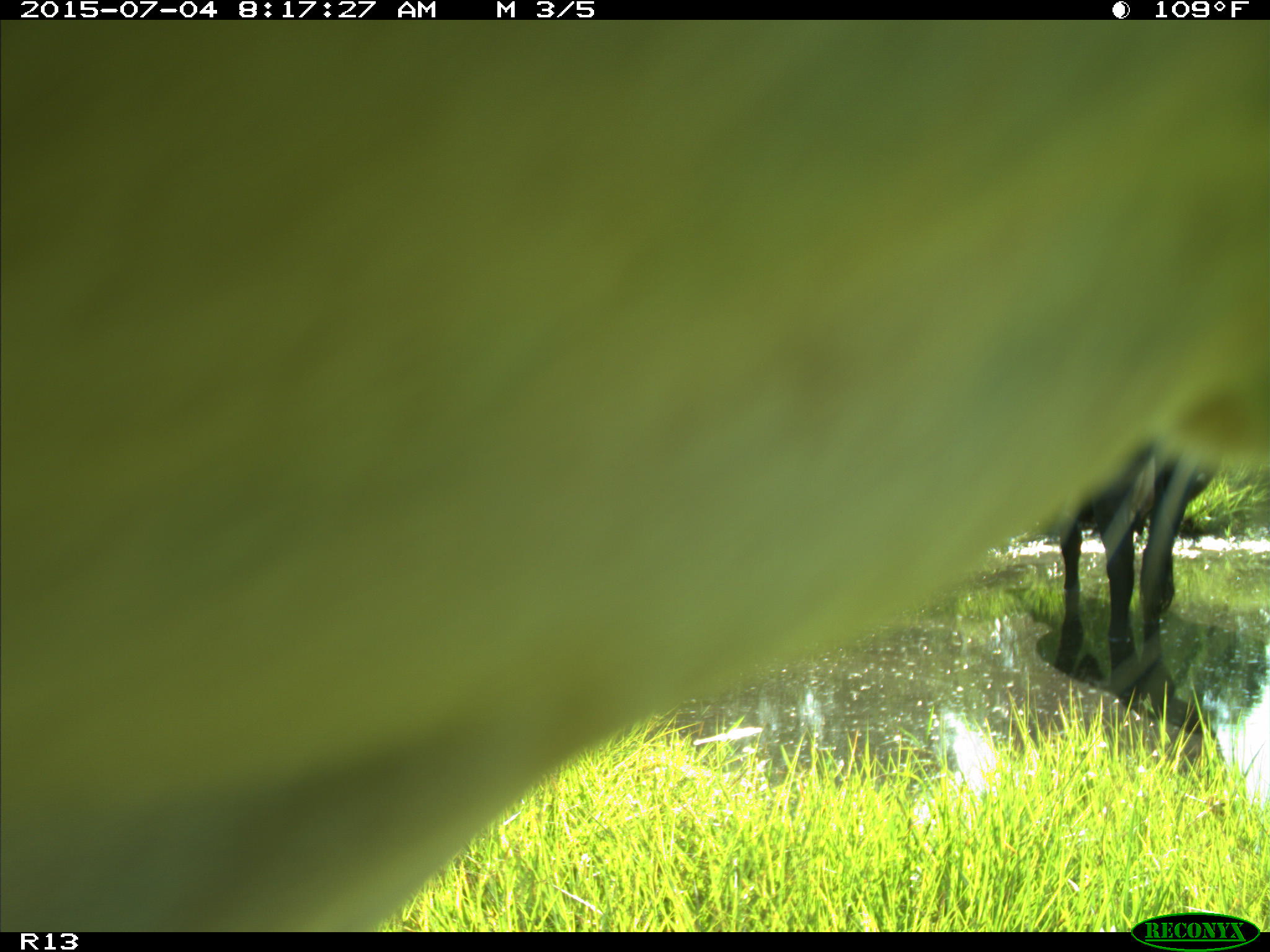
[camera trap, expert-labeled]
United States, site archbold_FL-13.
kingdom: Animalia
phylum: Chordata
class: Mammalia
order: Artiodactyla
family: Bovidae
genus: Bos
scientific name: Bos taurus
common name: domestic cow